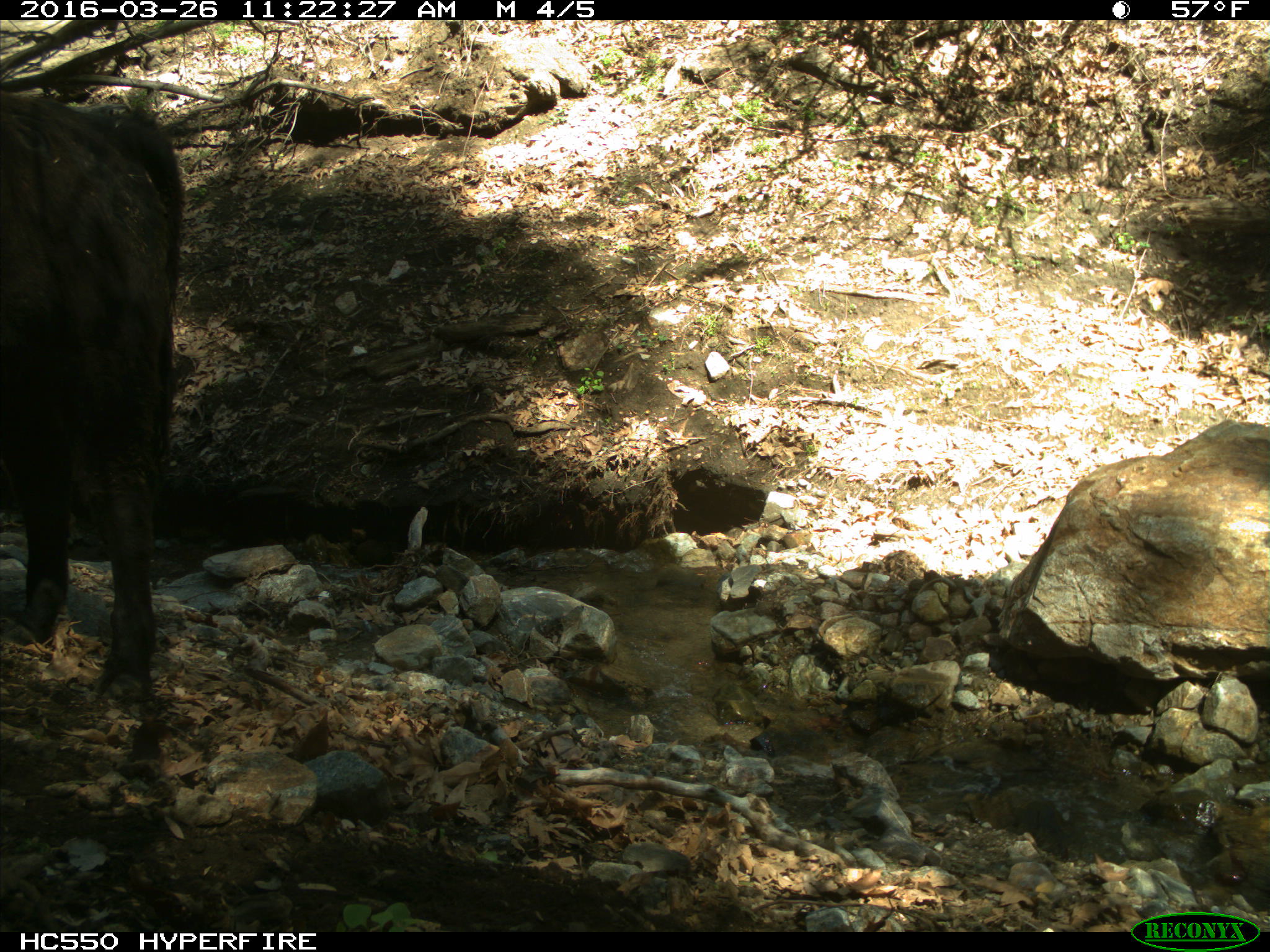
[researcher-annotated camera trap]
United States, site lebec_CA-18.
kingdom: Animalia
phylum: Chordata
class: Mammalia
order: Artiodactyla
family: Bovidae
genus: Bos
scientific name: Bos taurus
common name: domestic cow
Bos taurus (domestic cow).